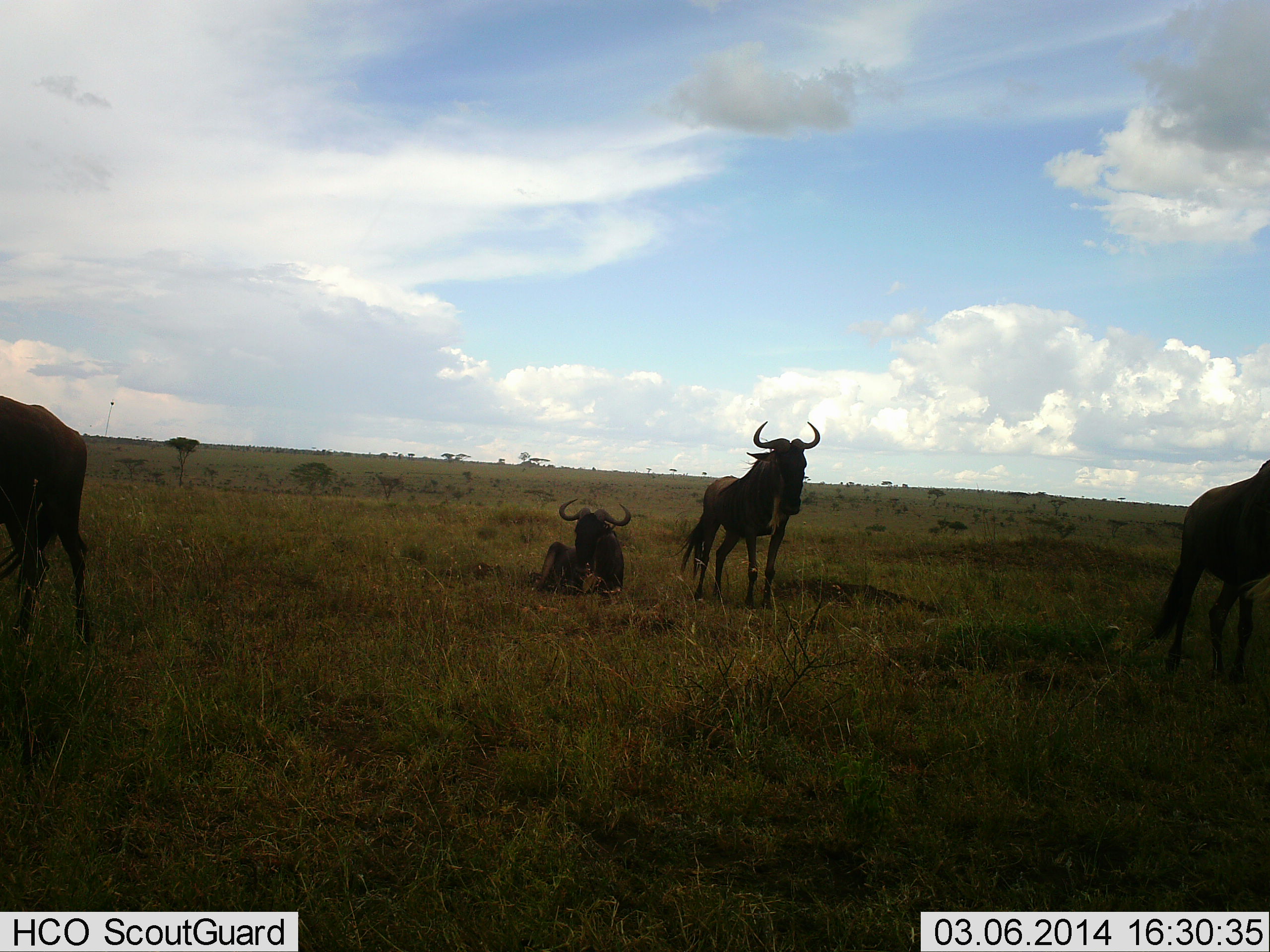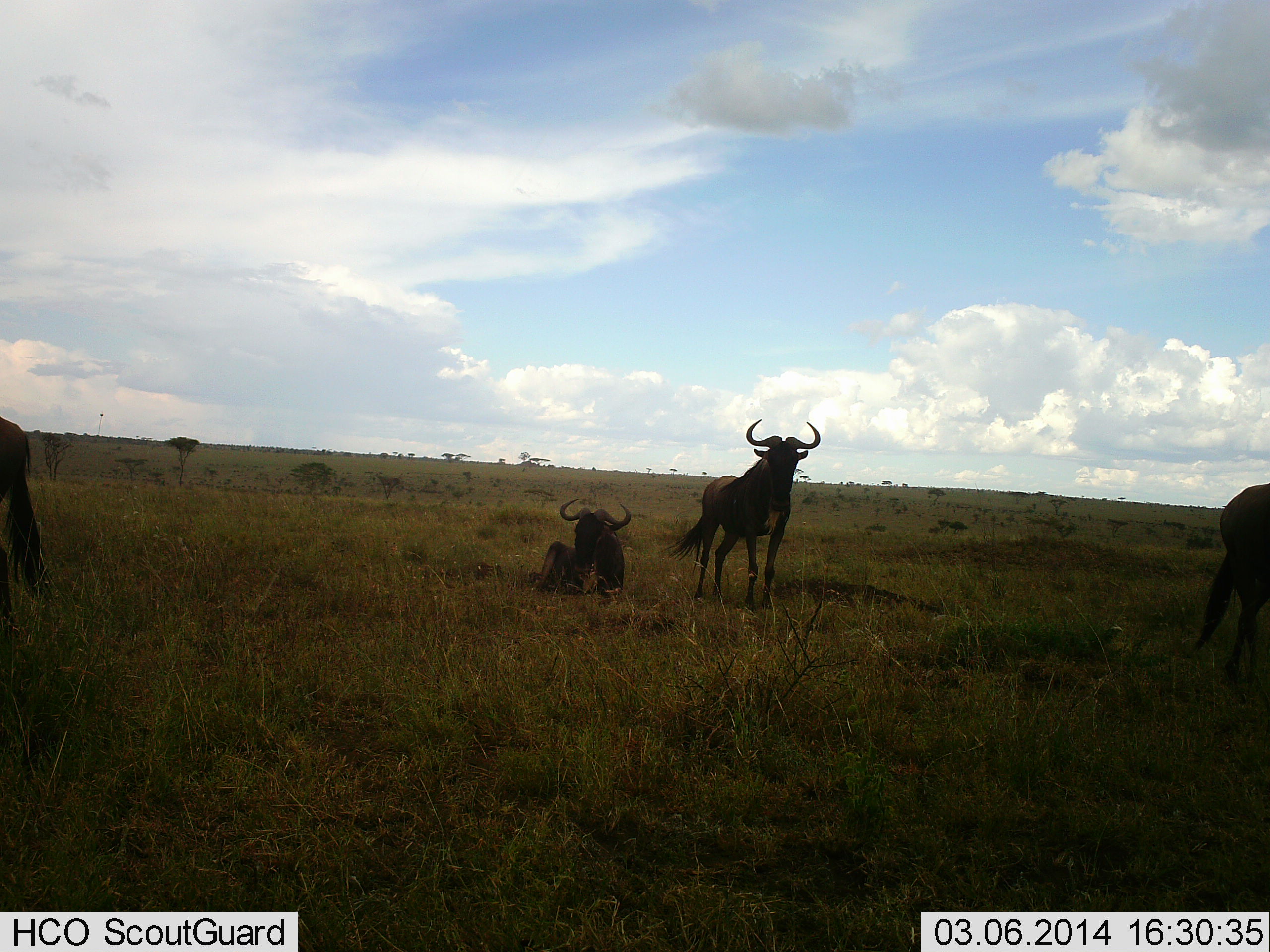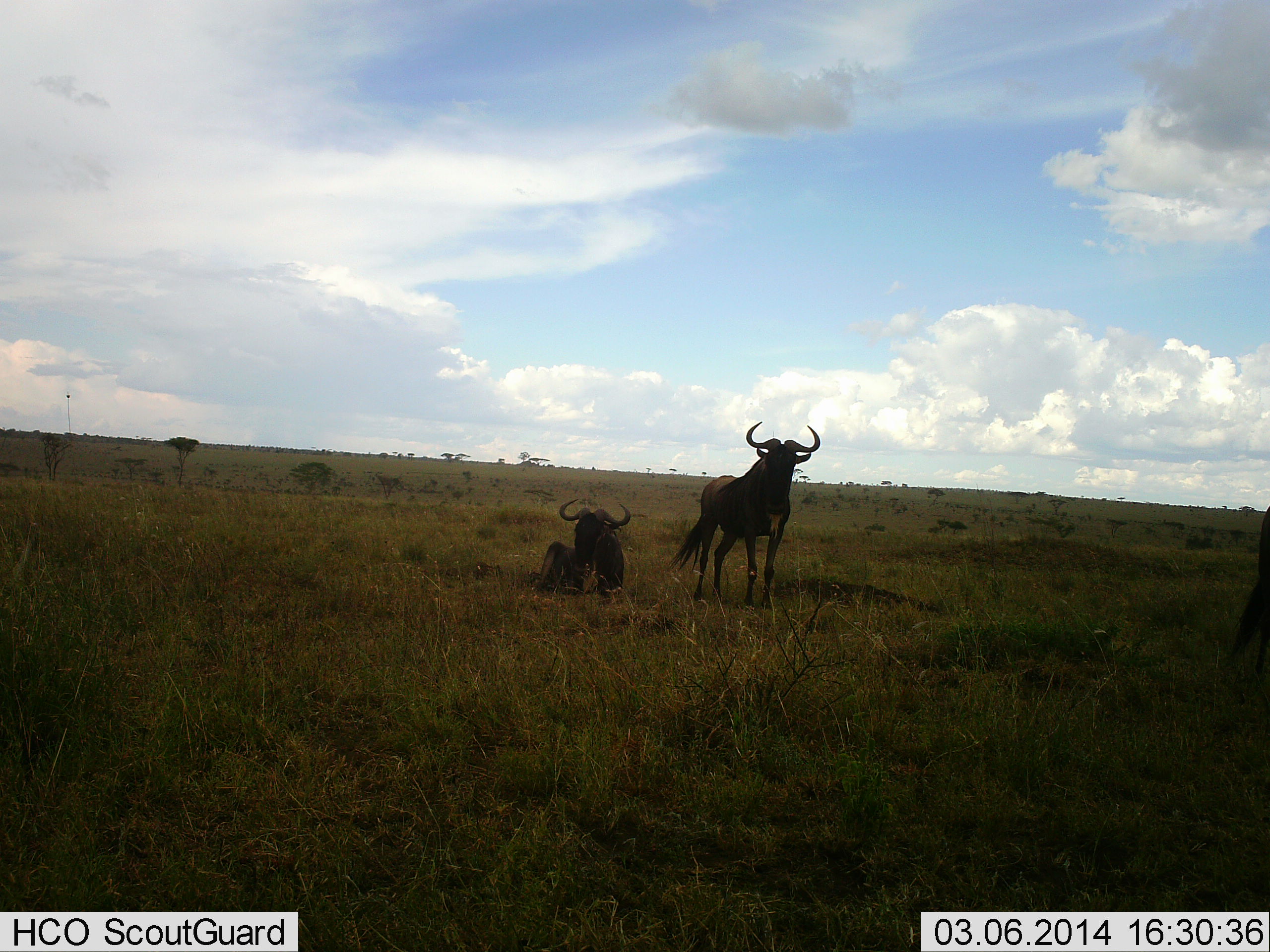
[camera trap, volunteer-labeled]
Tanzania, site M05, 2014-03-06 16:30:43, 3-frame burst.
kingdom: Animalia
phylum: Chordata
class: Mammalia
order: Artiodactyla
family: Bovidae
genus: Connochaetes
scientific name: Connochaetes taurinus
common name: blue wildebeest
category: wildebeest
Wildebeest (blue wildebeest) (Connochaetes taurinus), count 4. Behavior (volunteer vote fractions): standing 100%, resting 90%, moving 40%, interacting 0%. Young present (vote fraction): 0%. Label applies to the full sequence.